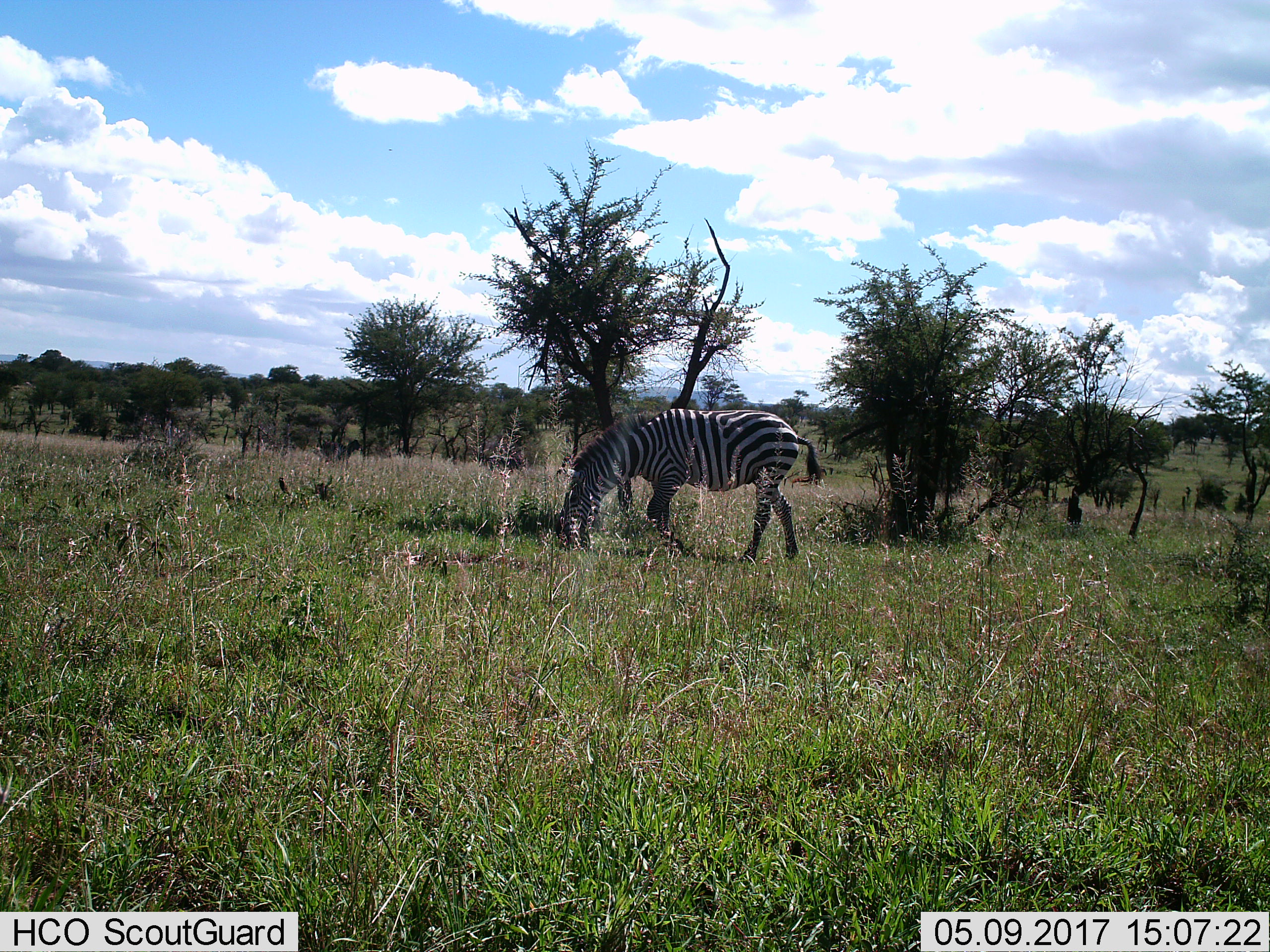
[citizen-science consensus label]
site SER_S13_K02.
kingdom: Animalia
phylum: Chordata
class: Mammalia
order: Perissodactyla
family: Equidae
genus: Equus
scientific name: Equus quagga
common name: plains zebra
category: zebraplains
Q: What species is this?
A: Zebraplains (plains zebra) (Equus quagga).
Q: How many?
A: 1.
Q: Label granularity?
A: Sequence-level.